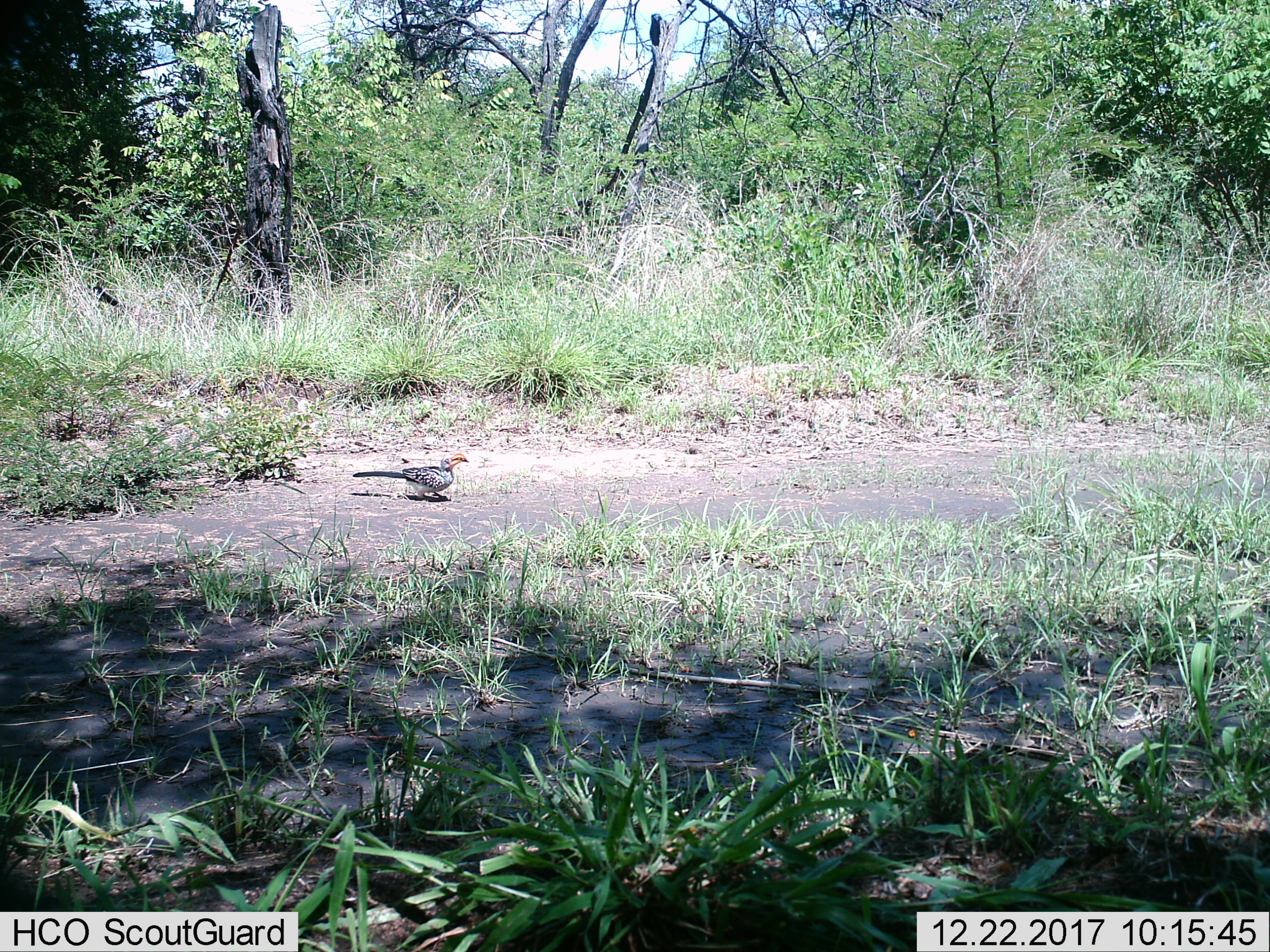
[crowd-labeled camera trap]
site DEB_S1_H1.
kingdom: Animalia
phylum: Chordata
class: Aves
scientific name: Aves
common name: bird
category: birdother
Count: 1.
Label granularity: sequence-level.